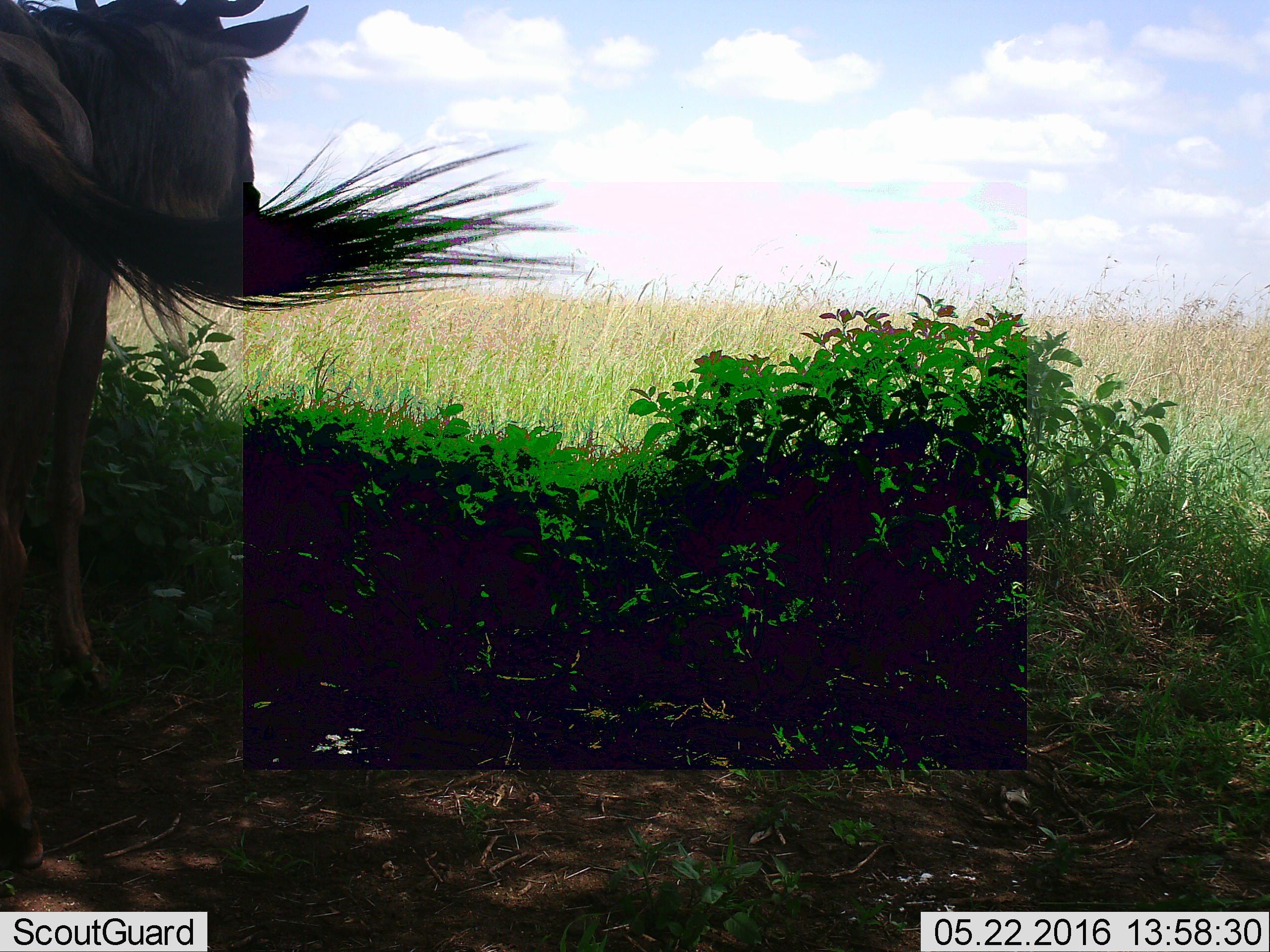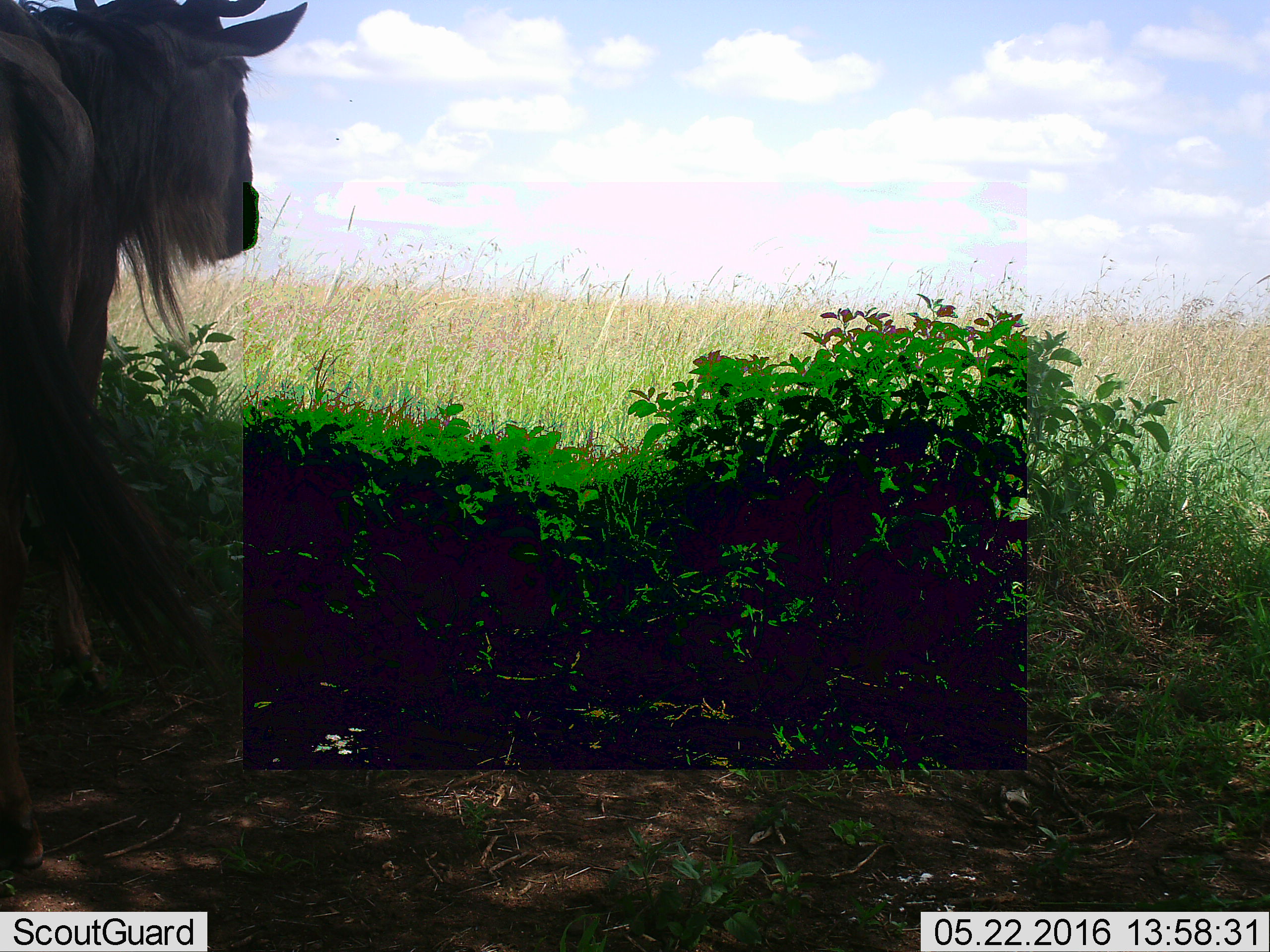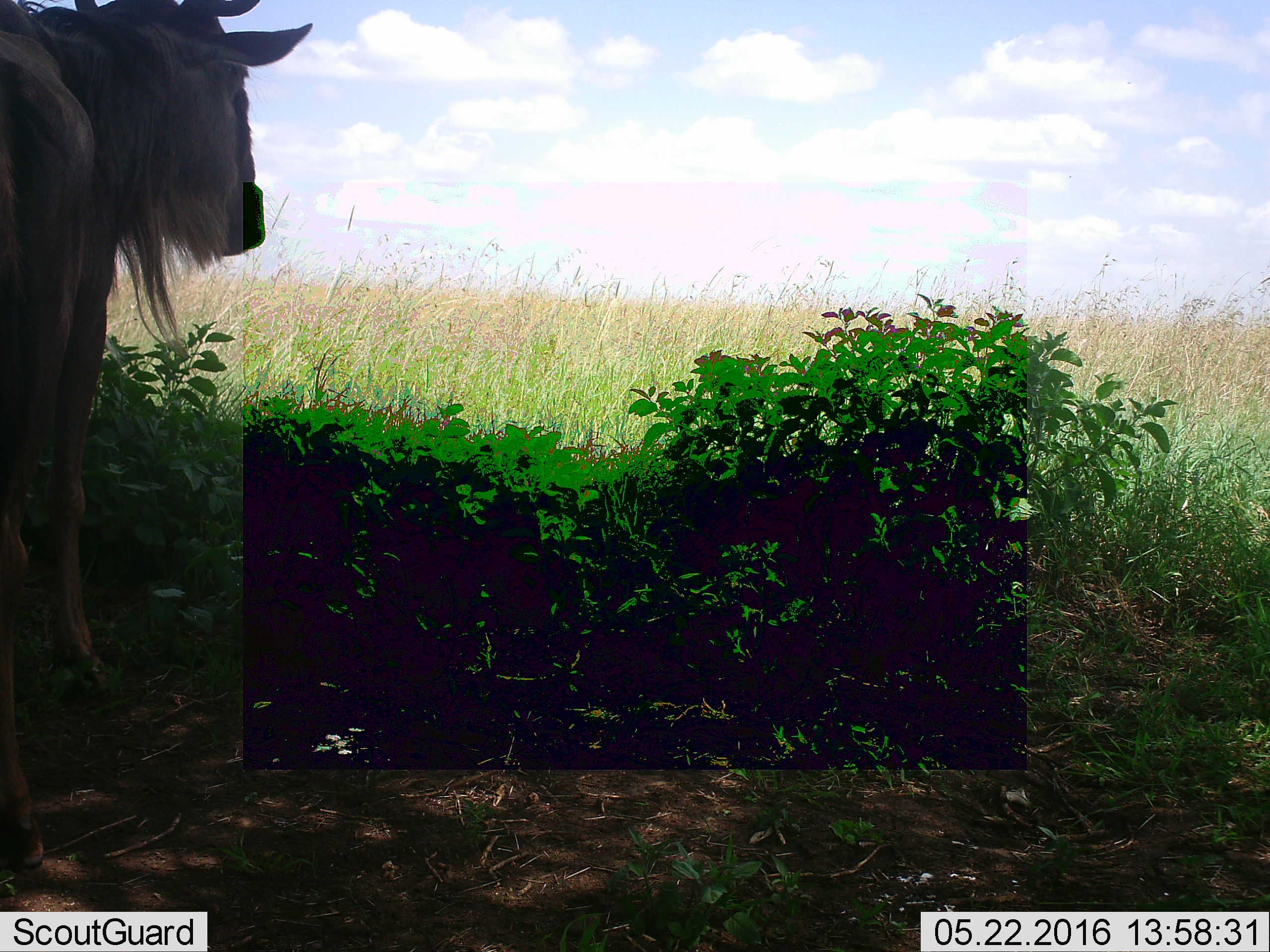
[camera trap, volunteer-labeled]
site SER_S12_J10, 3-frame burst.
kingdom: Animalia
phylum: Chordata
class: Mammalia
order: Artiodactyla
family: Bovidae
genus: Connochaetes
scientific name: Connochaetes taurinus taurinus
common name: blue wildebeest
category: wildebeestblue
Wildebeestblue (blue wildebeest) (Connochaetes taurinus taurinus), count 1. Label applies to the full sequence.